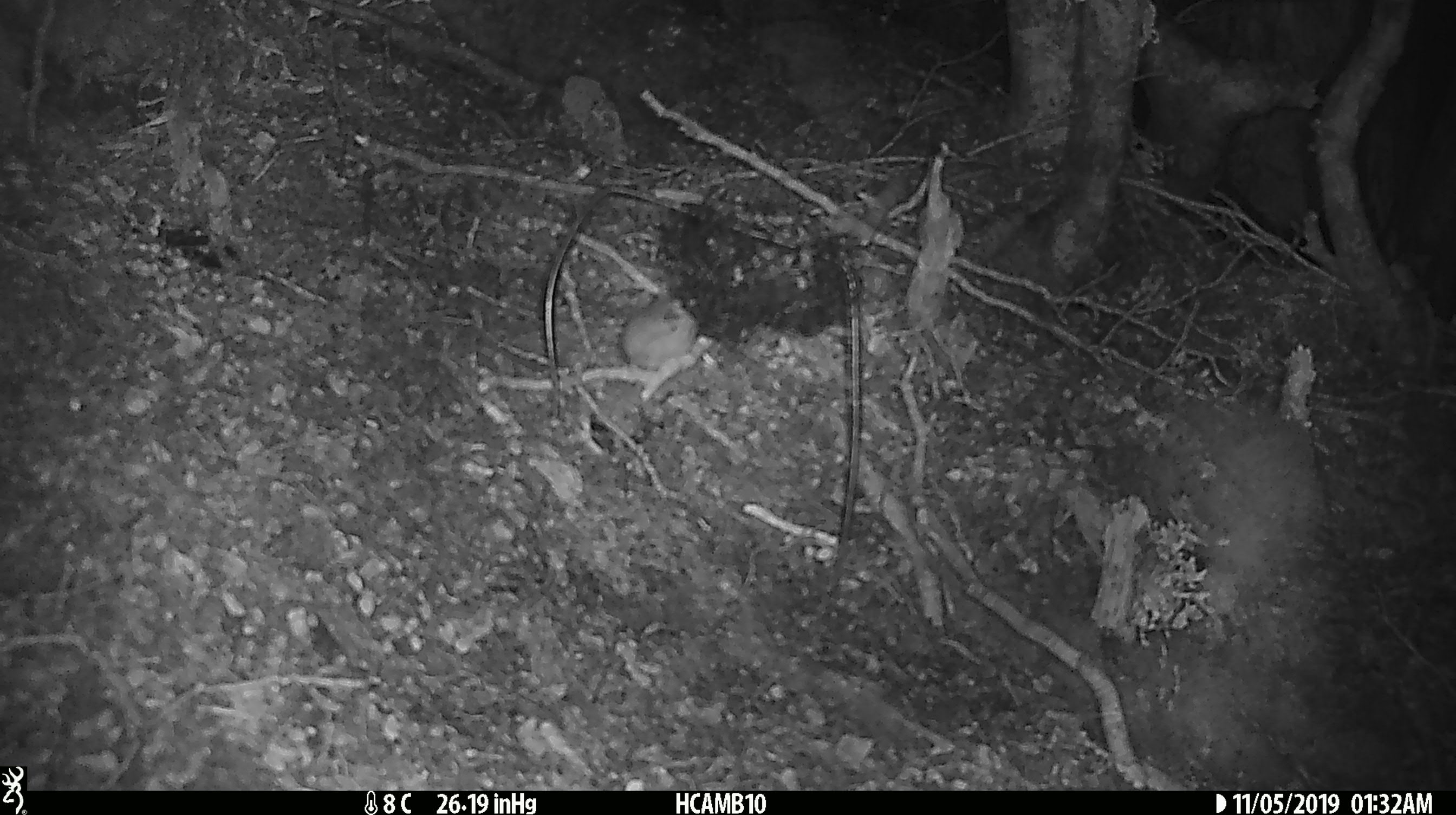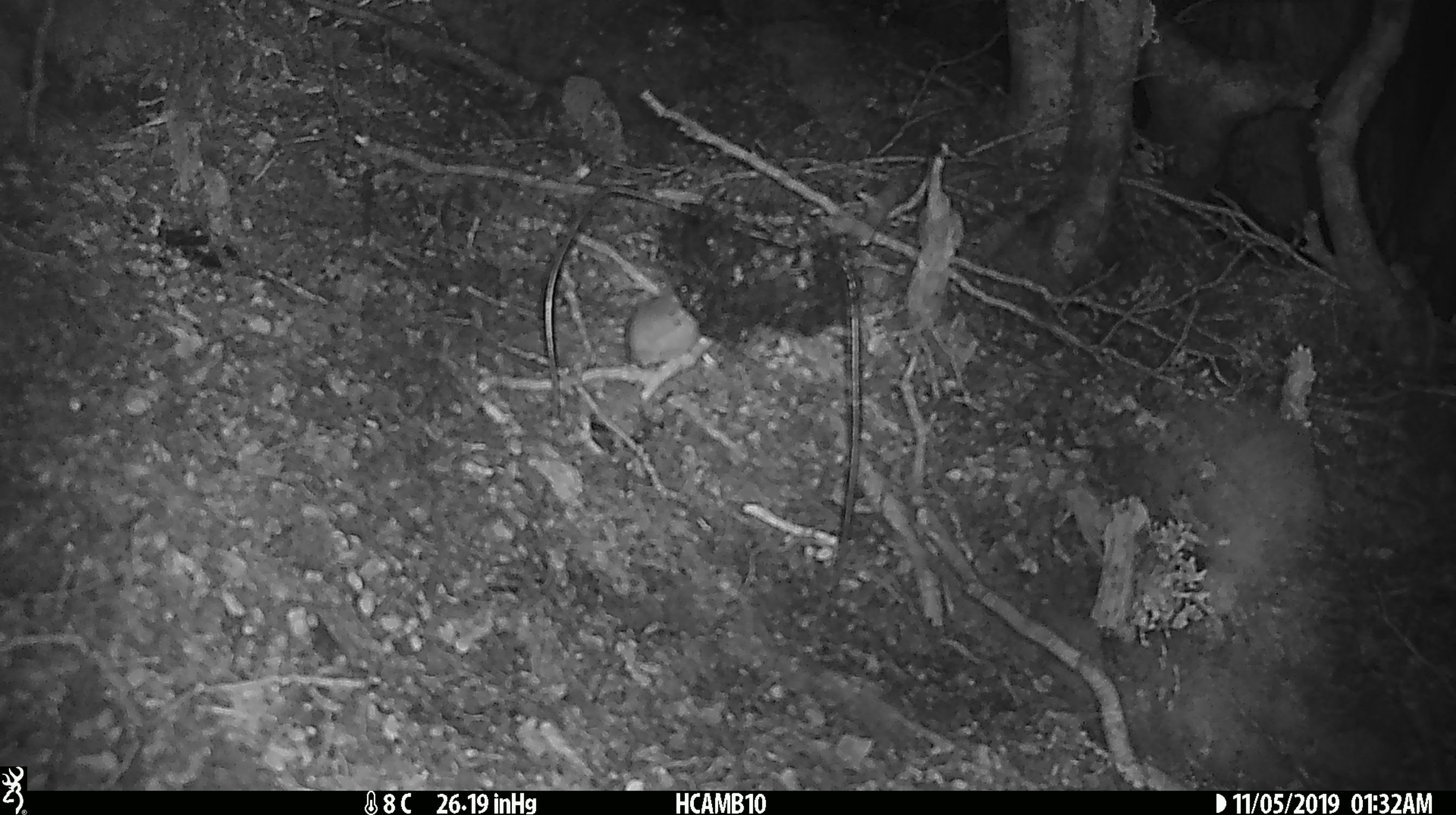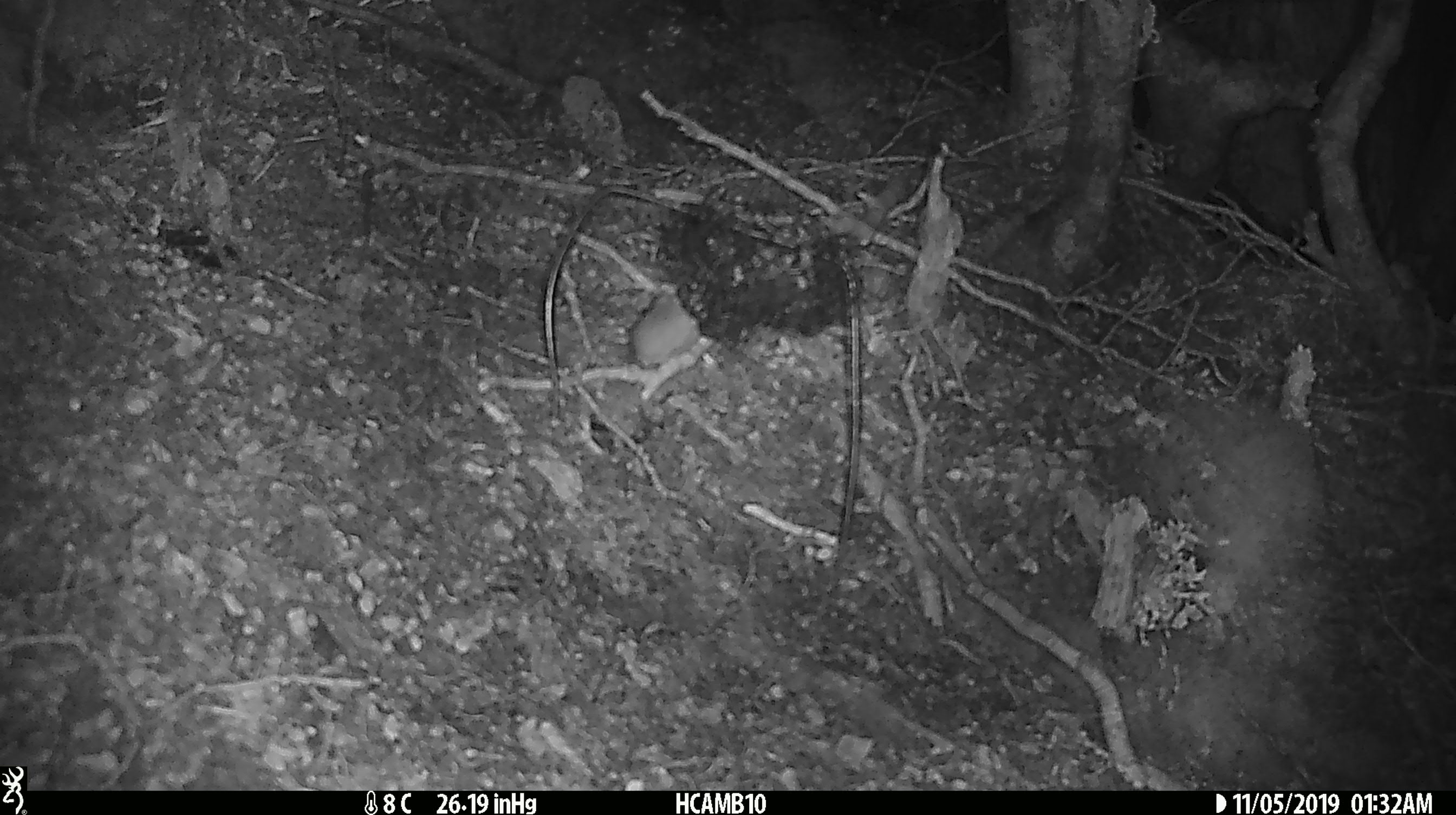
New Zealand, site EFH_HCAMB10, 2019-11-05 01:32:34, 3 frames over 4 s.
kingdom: Animalia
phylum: Chordata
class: Mammalia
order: Rodentia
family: Muridae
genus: Mus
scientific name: Mus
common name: mouse